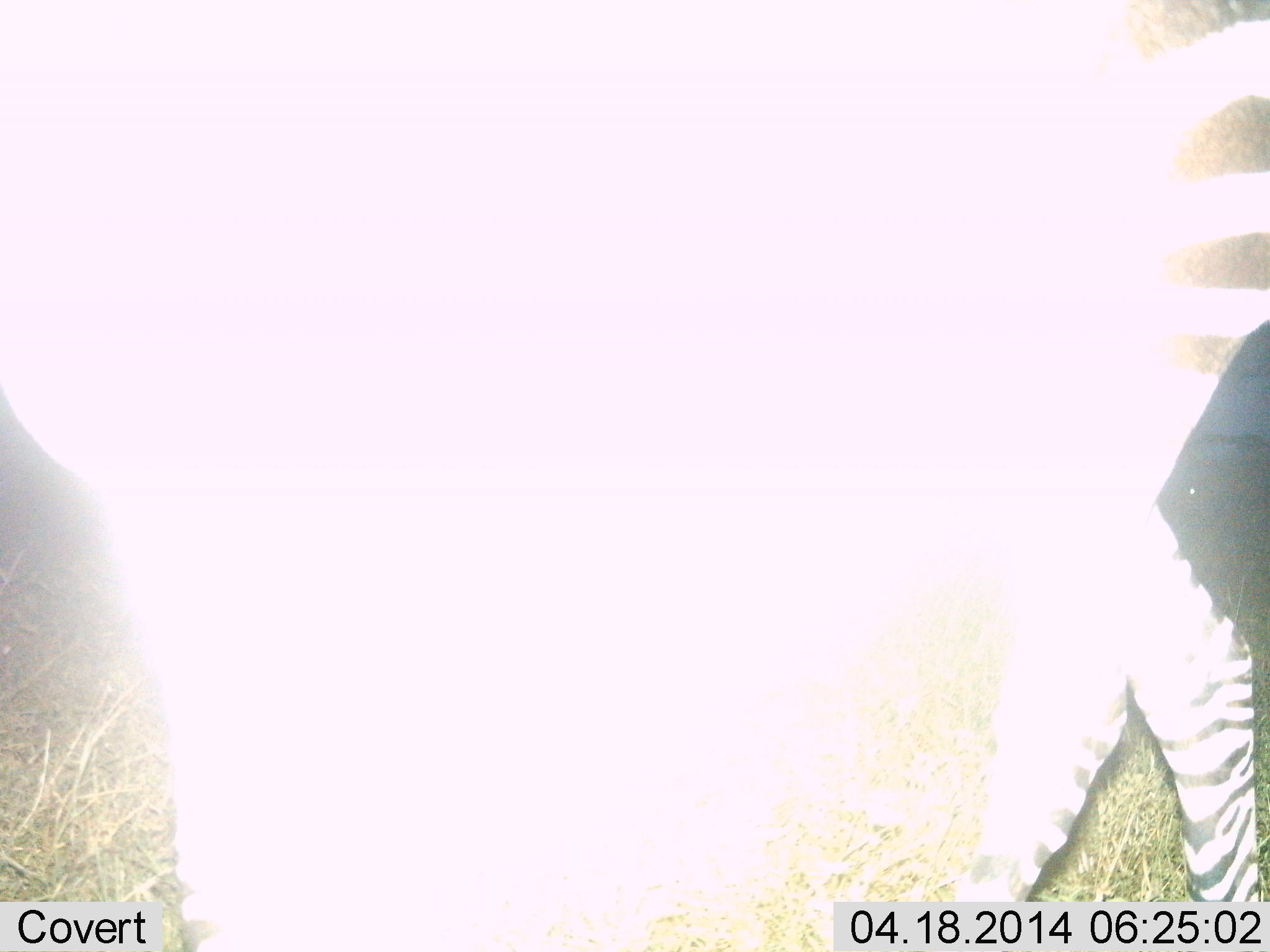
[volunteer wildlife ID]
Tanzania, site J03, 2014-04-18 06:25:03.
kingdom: Animalia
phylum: Chordata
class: Mammalia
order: Perissodactyla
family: Equidae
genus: Equus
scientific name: Equus quagga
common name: plains zebra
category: zebra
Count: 1.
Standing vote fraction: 60%.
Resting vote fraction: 0%.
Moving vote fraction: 40%.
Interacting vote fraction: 0%.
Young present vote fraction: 0%.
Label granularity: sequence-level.